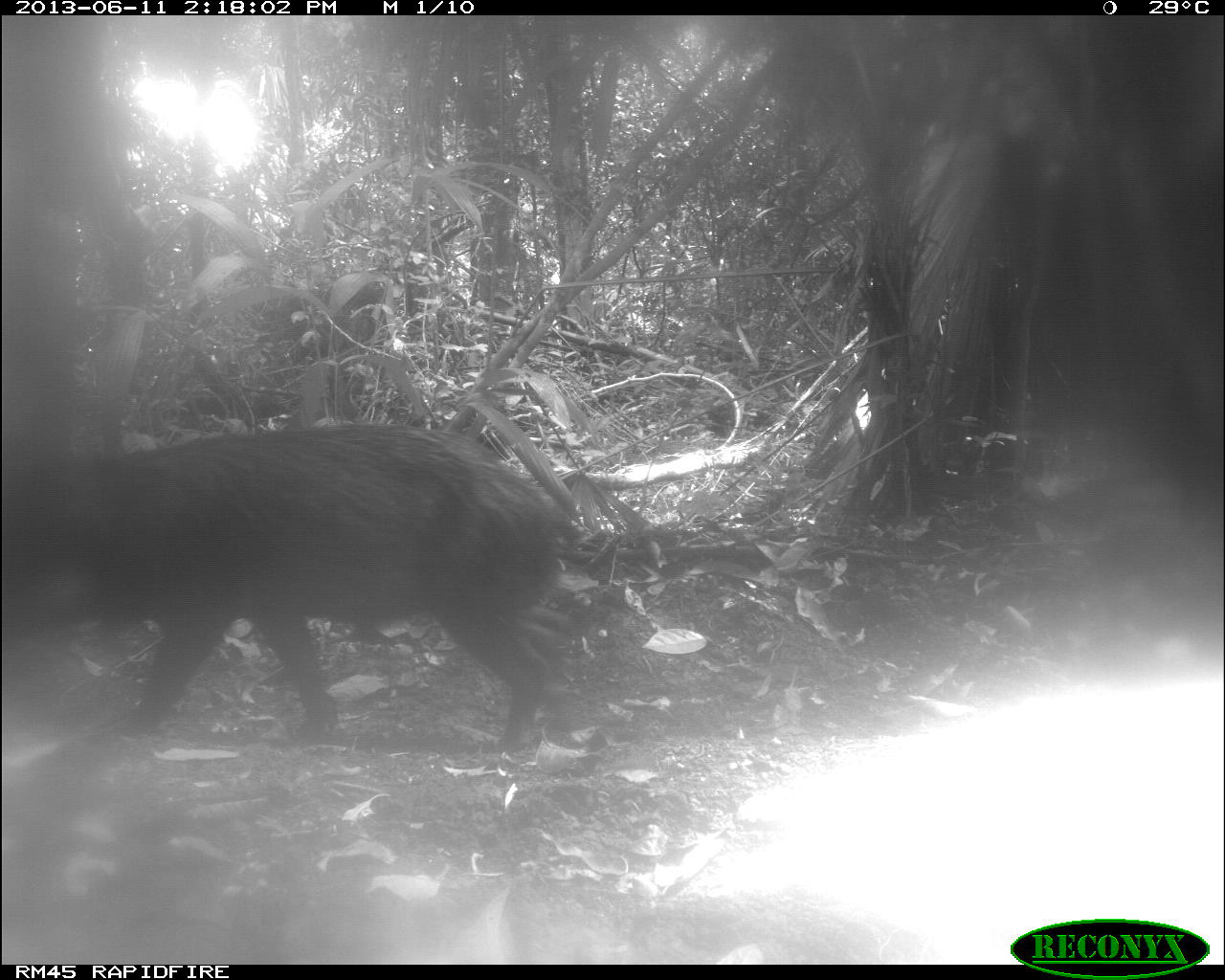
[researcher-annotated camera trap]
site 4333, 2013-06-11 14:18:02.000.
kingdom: Animalia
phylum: Chordata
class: Mammalia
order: Artiodactyla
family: Tayassuidae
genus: Tayassu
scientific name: Tayassu pecari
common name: white-lipped peccary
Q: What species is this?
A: Tayassu pecari (white-lipped peccary).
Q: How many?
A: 3.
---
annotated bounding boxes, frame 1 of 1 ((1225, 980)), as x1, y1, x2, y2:
tayassu pecari: 3, 418, 580, 760